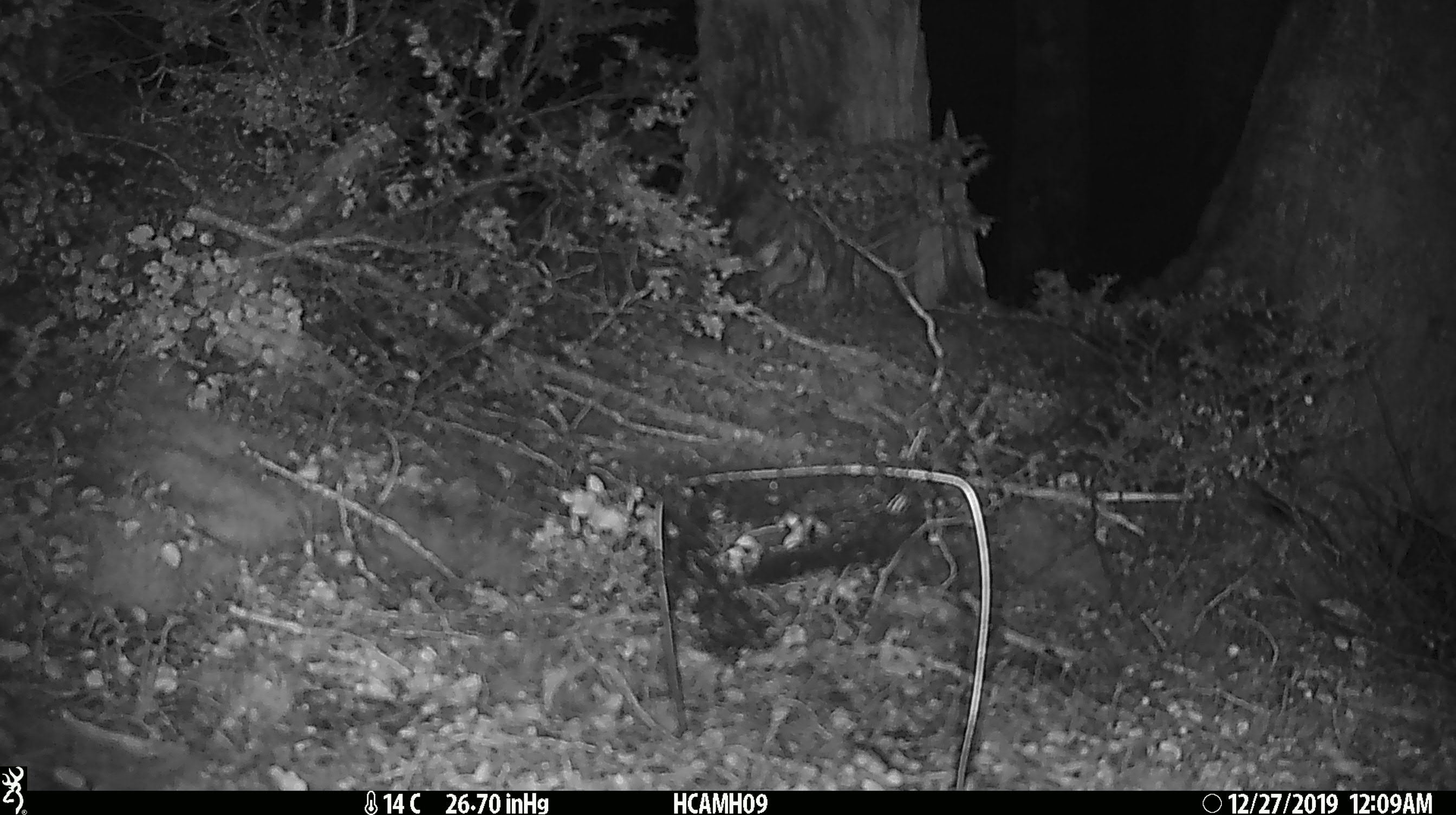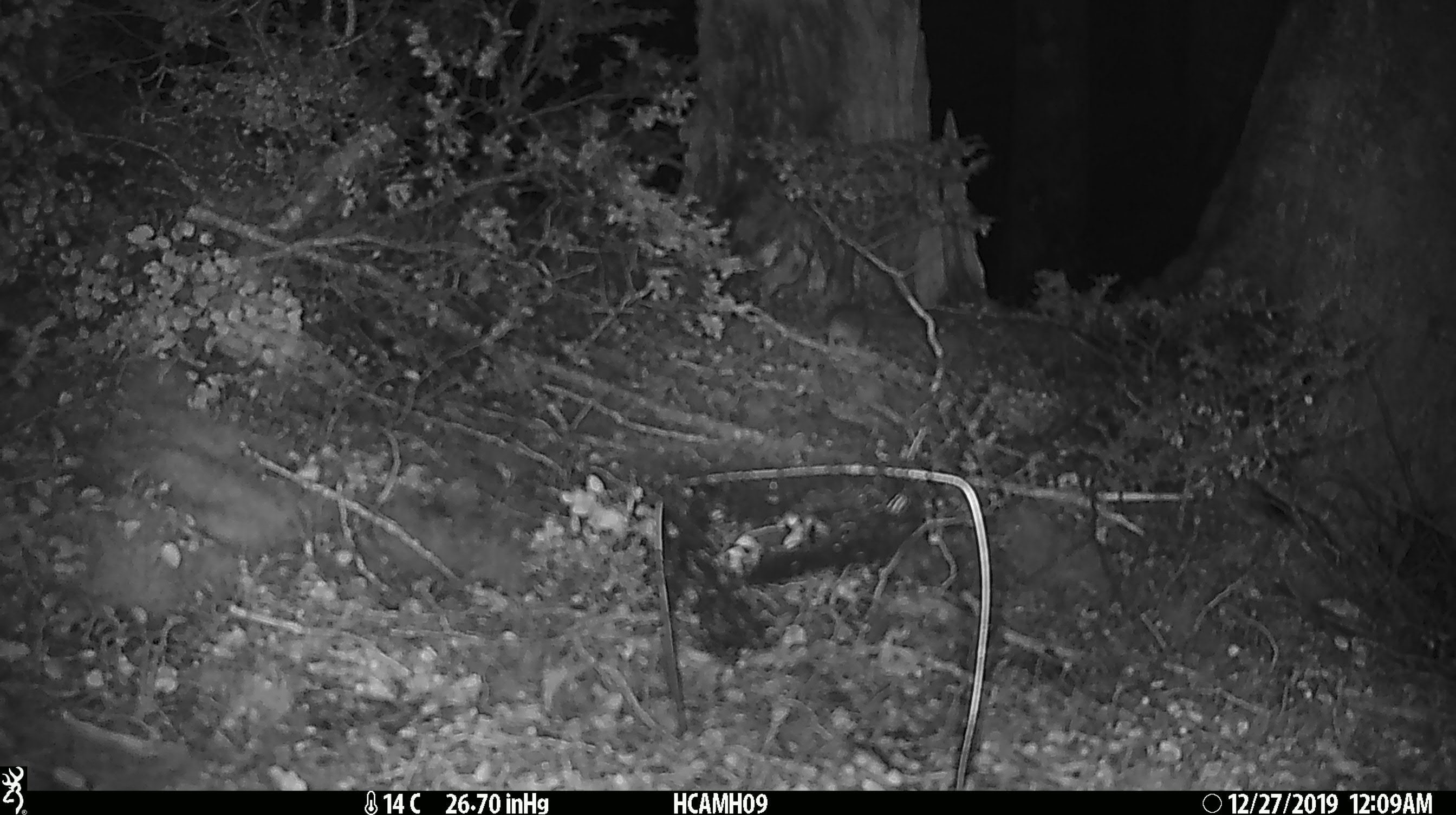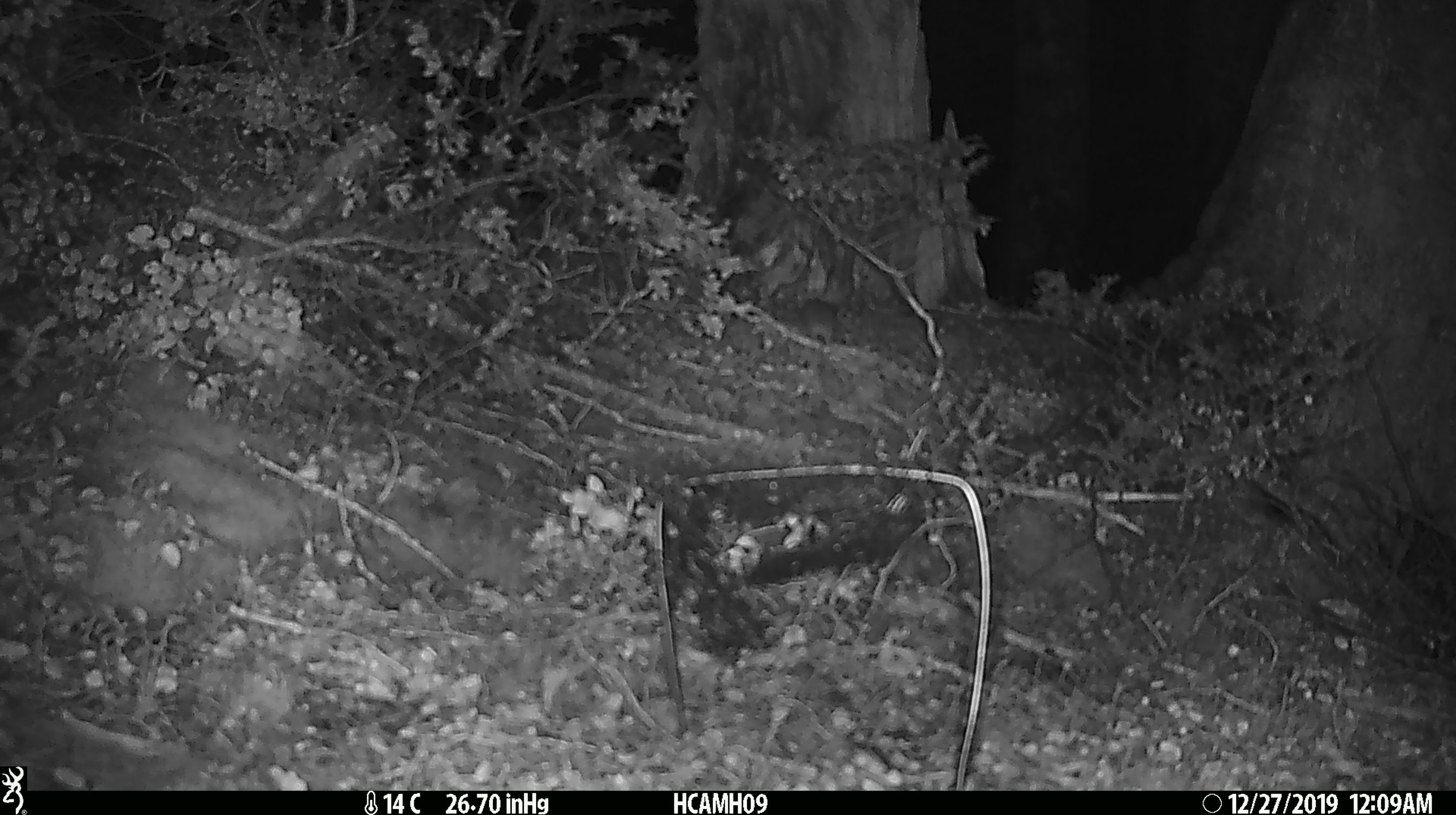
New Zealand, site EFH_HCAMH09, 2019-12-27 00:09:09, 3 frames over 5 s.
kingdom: Animalia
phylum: Chordata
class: Mammalia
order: Rodentia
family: Muridae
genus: Mus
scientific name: Mus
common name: mouse